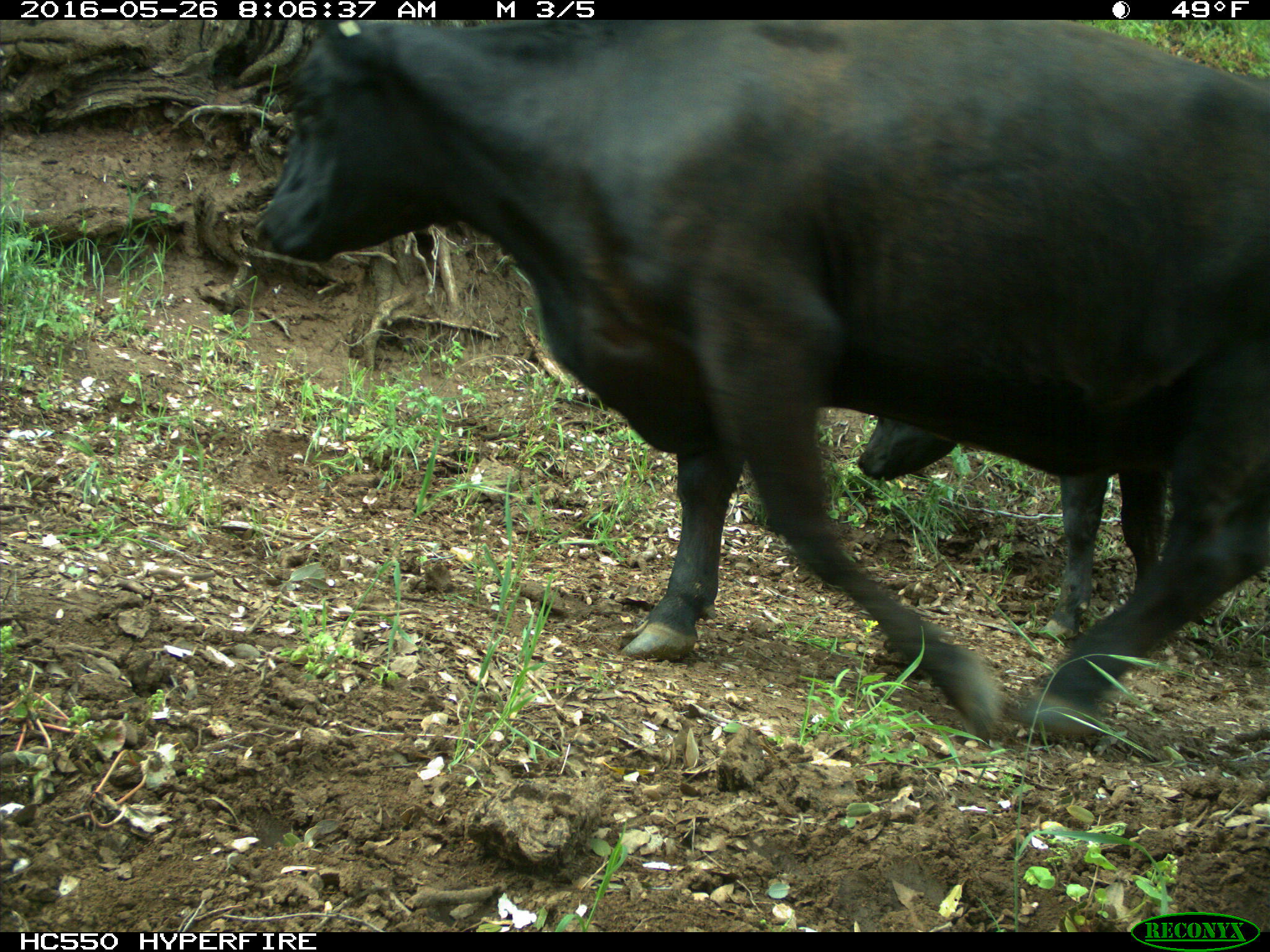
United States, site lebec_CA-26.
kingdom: Animalia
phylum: Chordata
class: Mammalia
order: Artiodactyla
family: Bovidae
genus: Bos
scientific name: Bos taurus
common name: domestic cow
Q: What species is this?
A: Bos taurus (domestic cow).